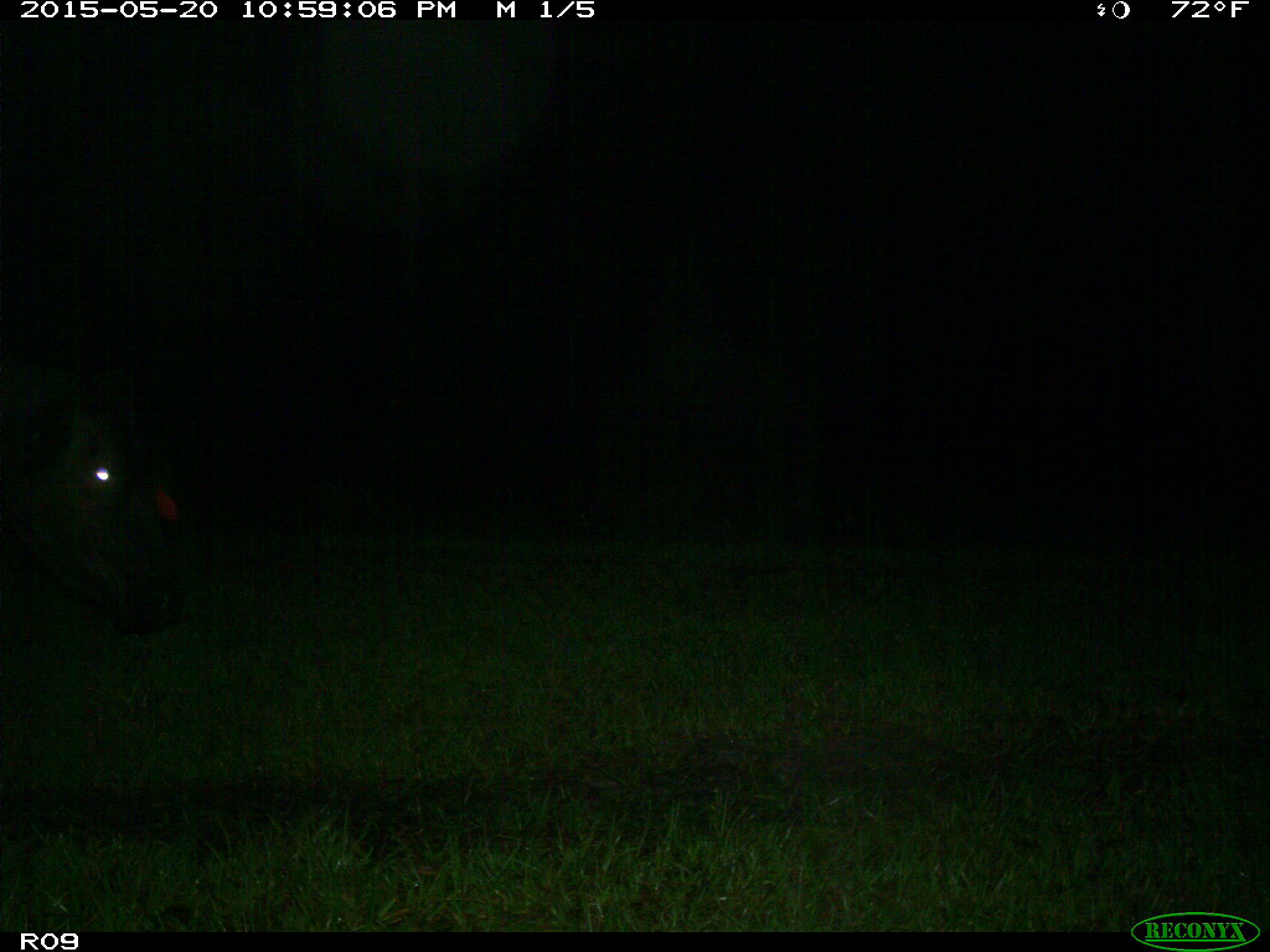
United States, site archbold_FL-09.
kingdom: Animalia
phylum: Chordata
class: Mammalia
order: Artiodactyla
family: Bovidae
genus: Bos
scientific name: Bos taurus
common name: domestic cow